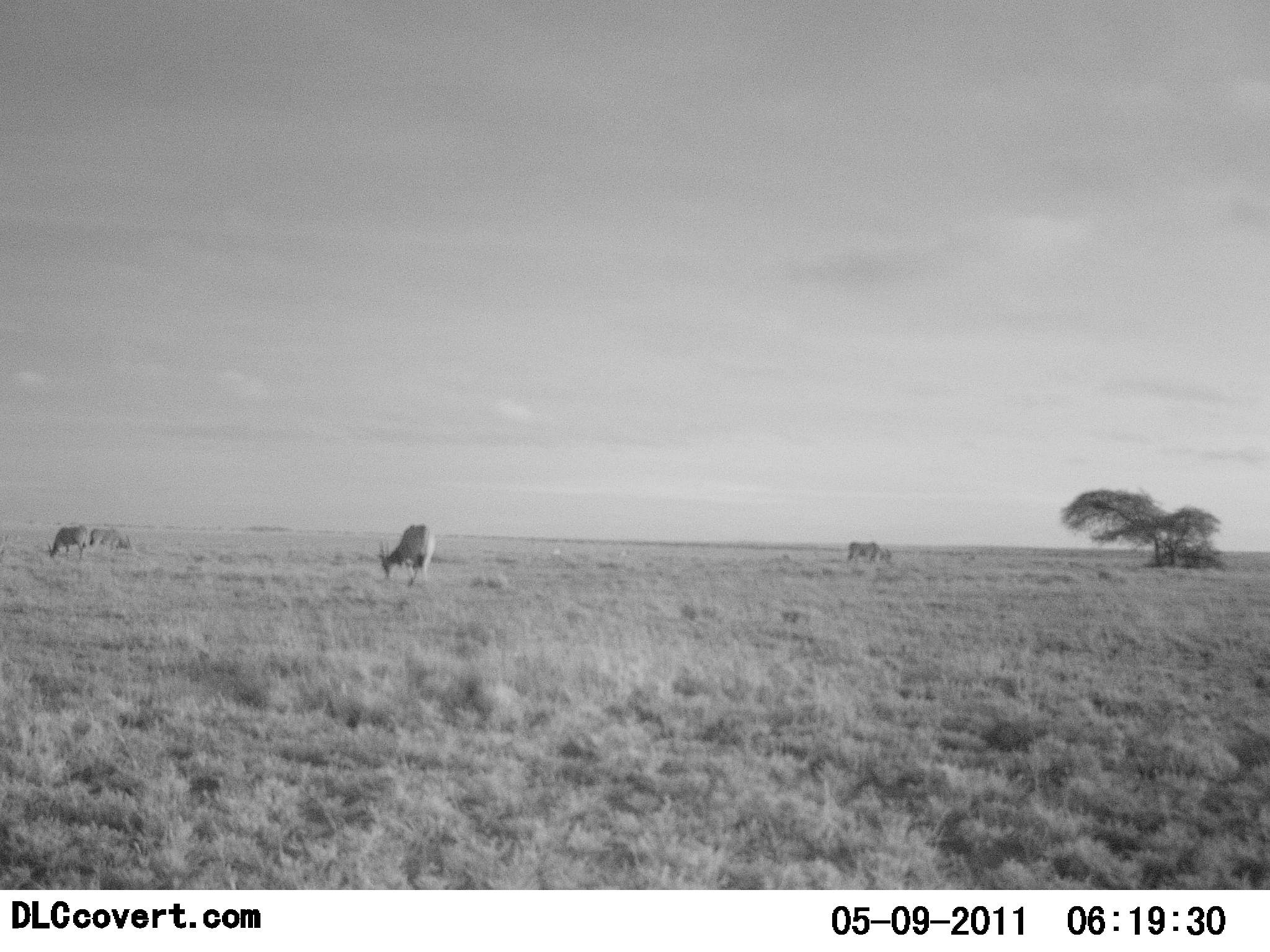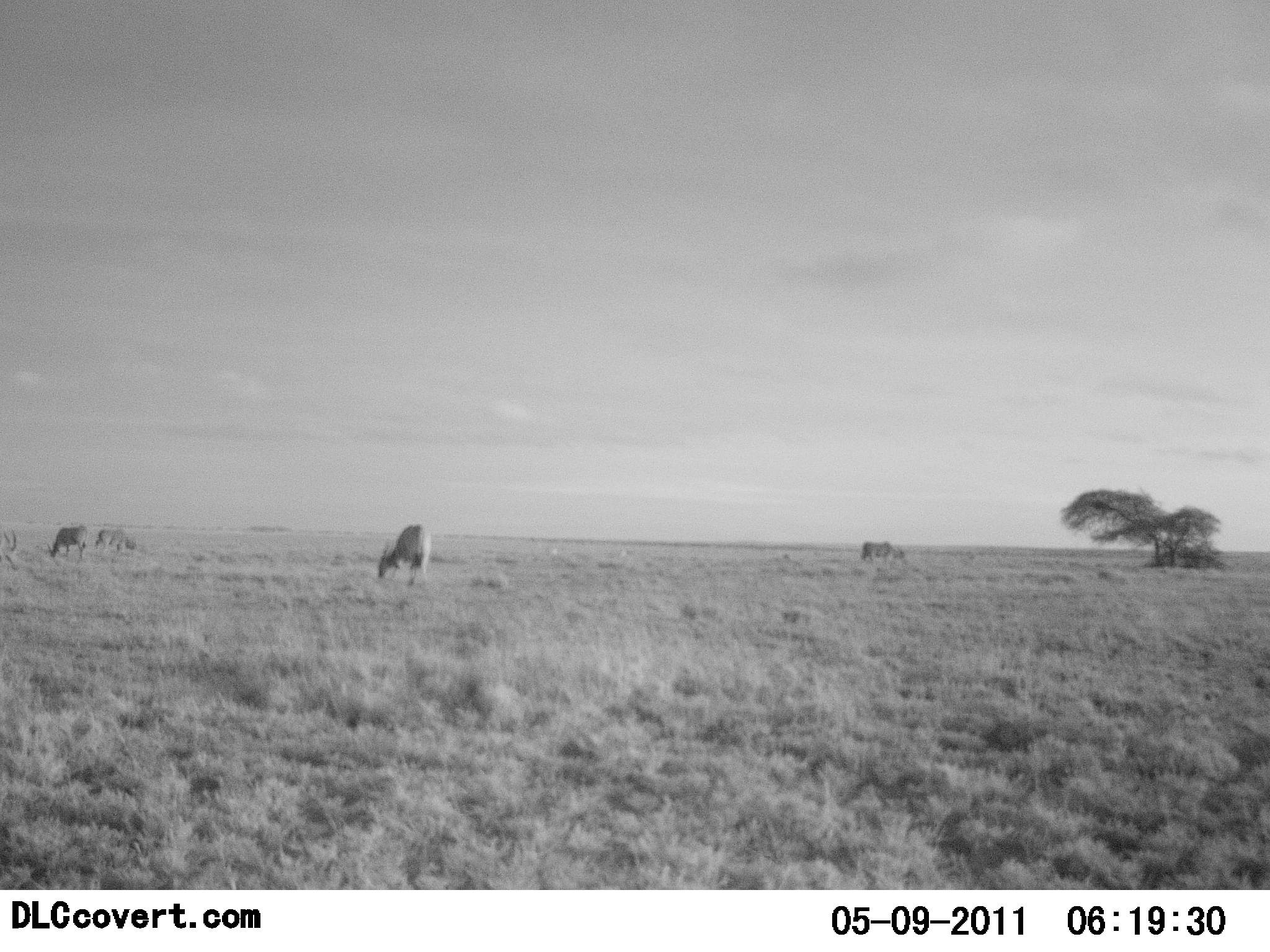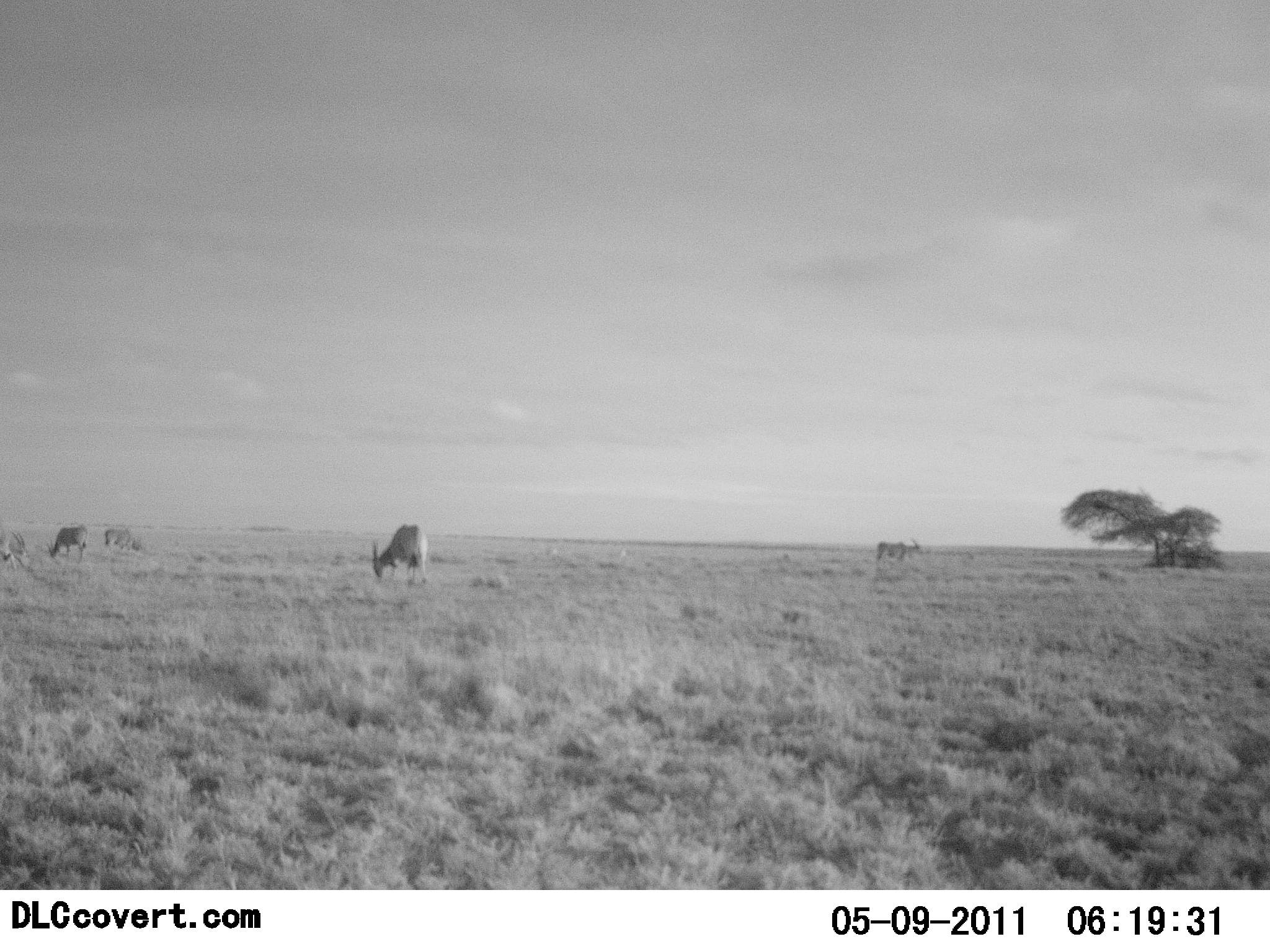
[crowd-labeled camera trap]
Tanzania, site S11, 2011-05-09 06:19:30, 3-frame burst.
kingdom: Animalia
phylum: Chordata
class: Mammalia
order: Artiodactyla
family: Bovidae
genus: Tragelaphus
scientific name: Tragelaphus oryx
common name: eland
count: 4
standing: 15%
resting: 0%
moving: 15%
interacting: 0%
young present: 0%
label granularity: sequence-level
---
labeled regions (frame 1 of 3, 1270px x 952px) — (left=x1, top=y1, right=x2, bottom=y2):
animal: (left=376, top=522, right=436, bottom=587); (left=47, top=523, right=88, bottom=559); (left=846, top=542, right=894, bottom=567); (left=87, top=527, right=134, bottom=551)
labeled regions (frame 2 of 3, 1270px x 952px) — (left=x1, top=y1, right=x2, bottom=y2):
animal: (left=375, top=524, right=432, bottom=585); (left=44, top=524, right=89, bottom=561); (left=860, top=540, right=908, bottom=565); (left=94, top=526, right=138, bottom=553); (left=0, top=528, right=22, bottom=571)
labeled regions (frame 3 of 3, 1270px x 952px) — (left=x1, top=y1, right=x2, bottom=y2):
animal: (left=371, top=524, right=429, bottom=587); (left=45, top=524, right=88, bottom=564); (left=0, top=530, right=33, bottom=573); (left=875, top=537, right=924, bottom=564); (left=102, top=527, right=143, bottom=555)